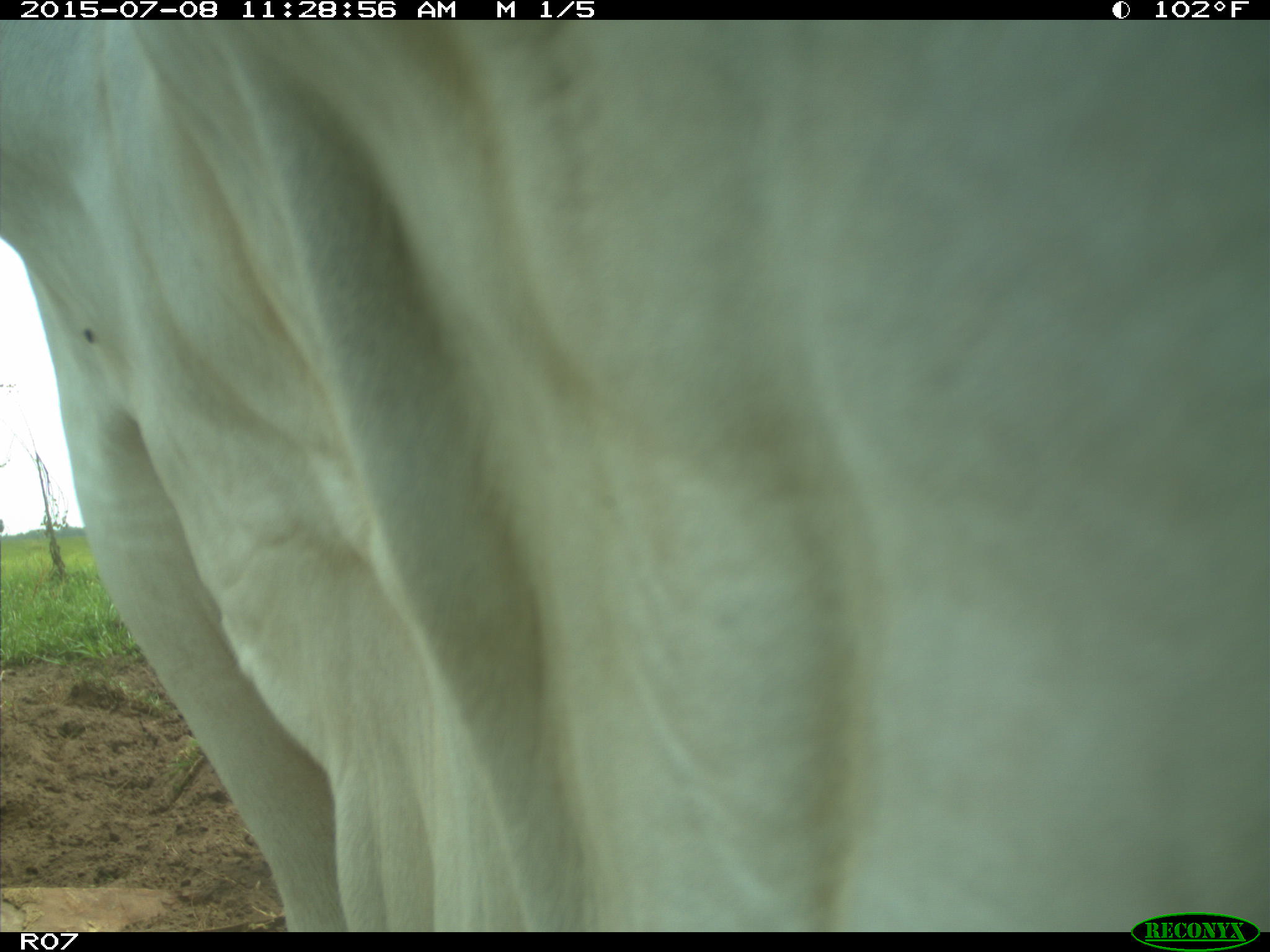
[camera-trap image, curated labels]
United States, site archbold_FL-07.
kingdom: Animalia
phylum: Chordata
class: Mammalia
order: Artiodactyla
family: Bovidae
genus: Bos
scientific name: Bos taurus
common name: domestic cow